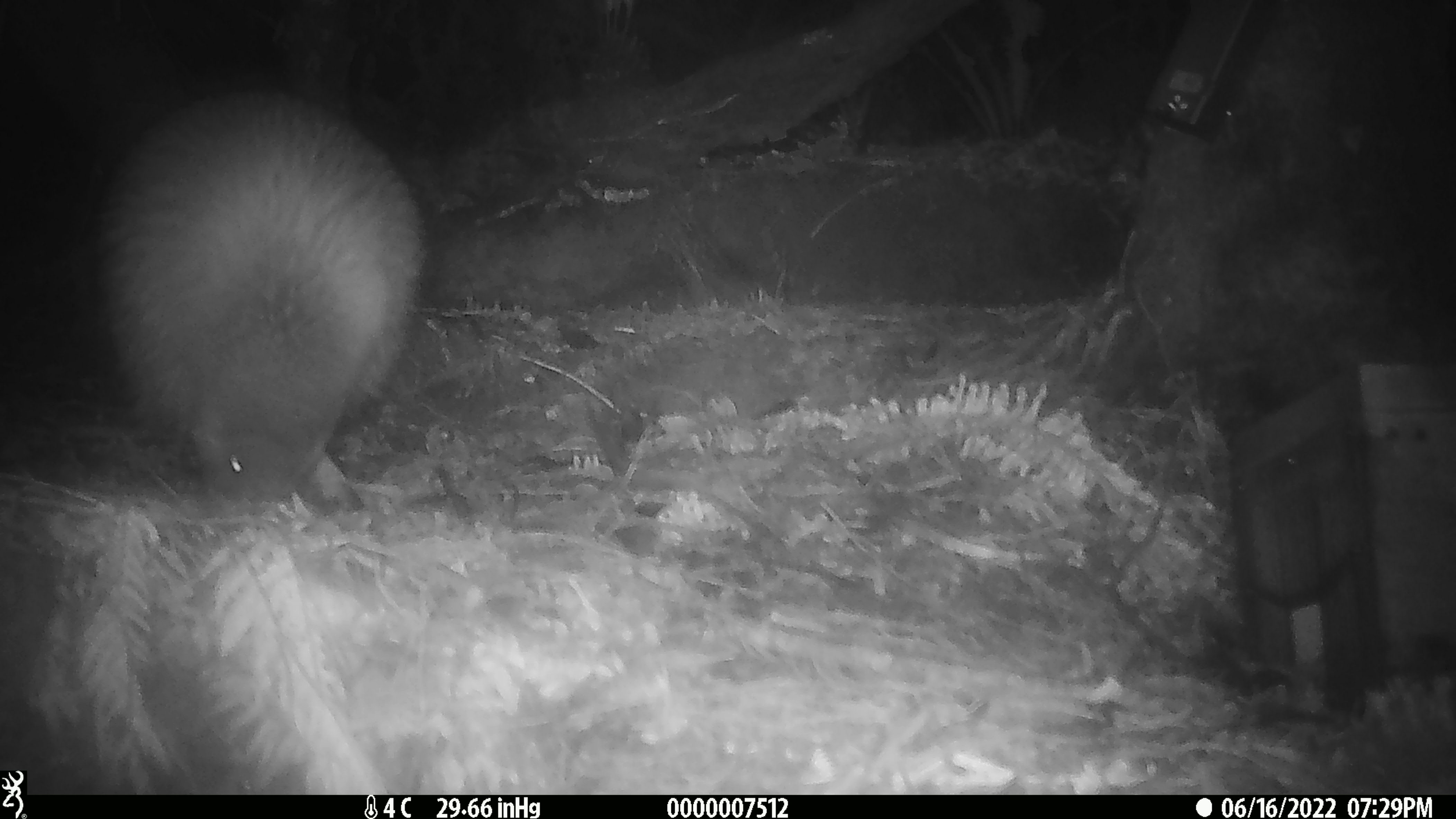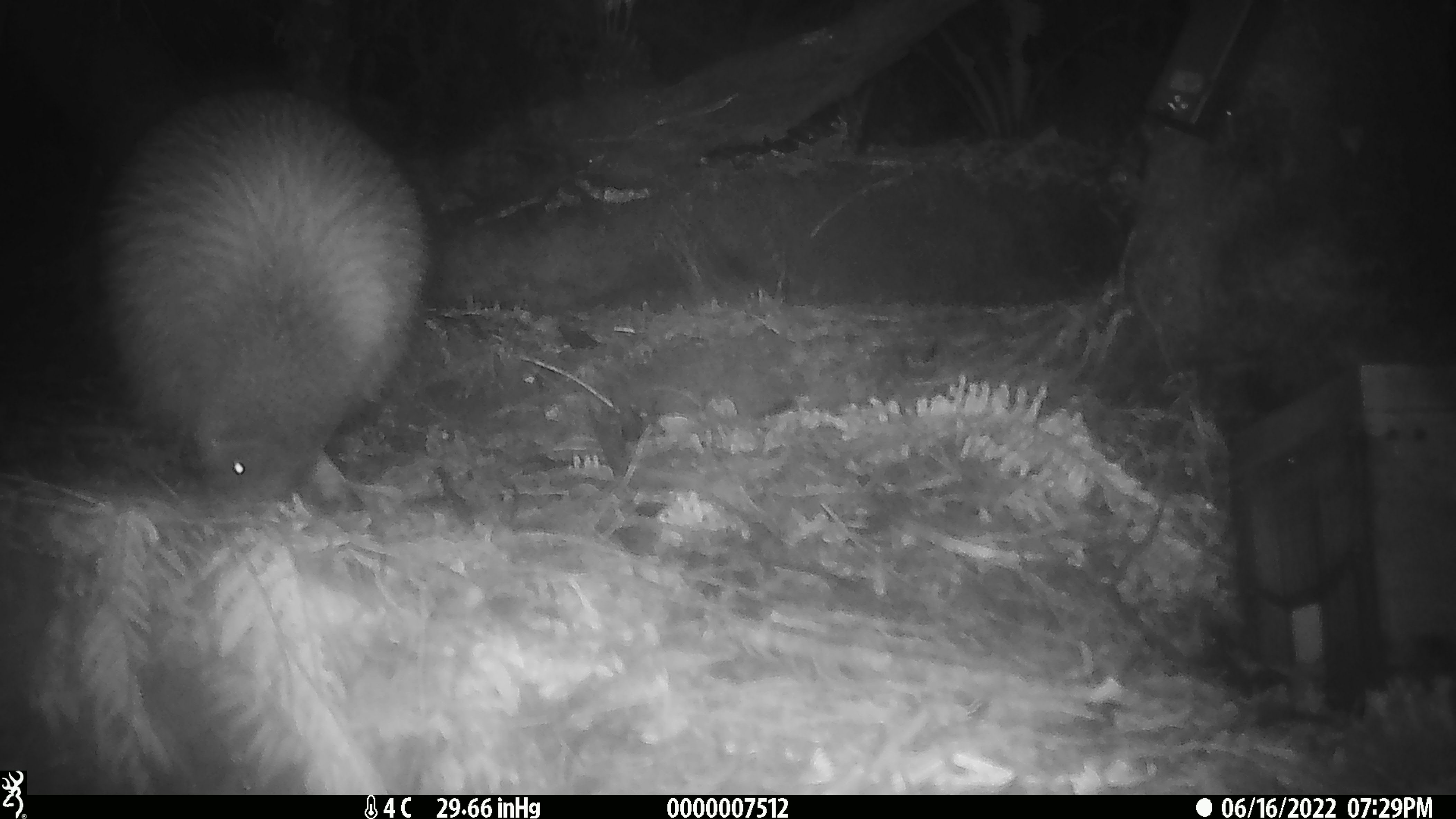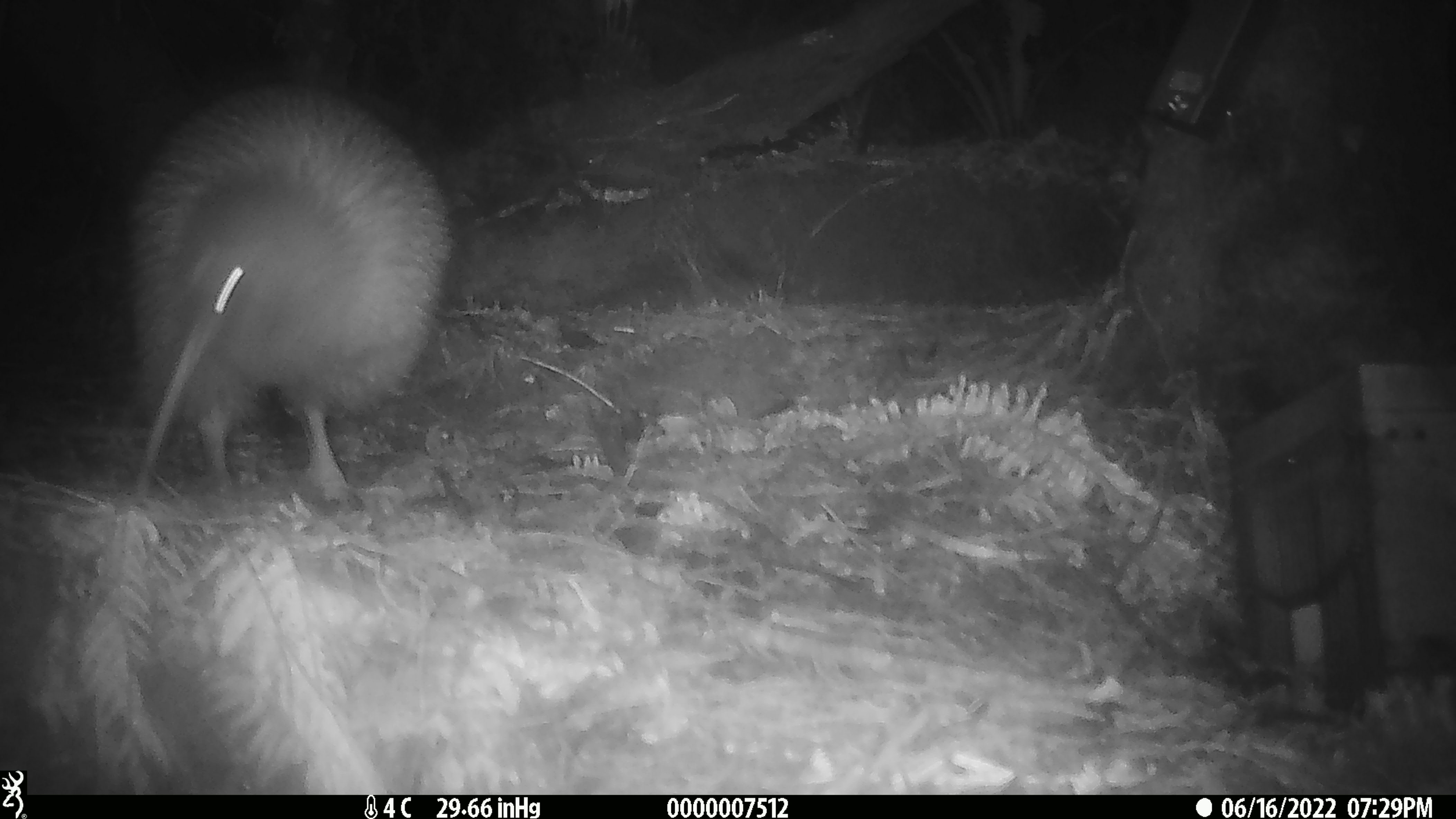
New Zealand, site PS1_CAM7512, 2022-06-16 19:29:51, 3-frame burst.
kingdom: Animalia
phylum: Chordata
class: Aves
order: Apterygiformes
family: Apterygidae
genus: Apteryx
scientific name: Apteryx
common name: kiwi